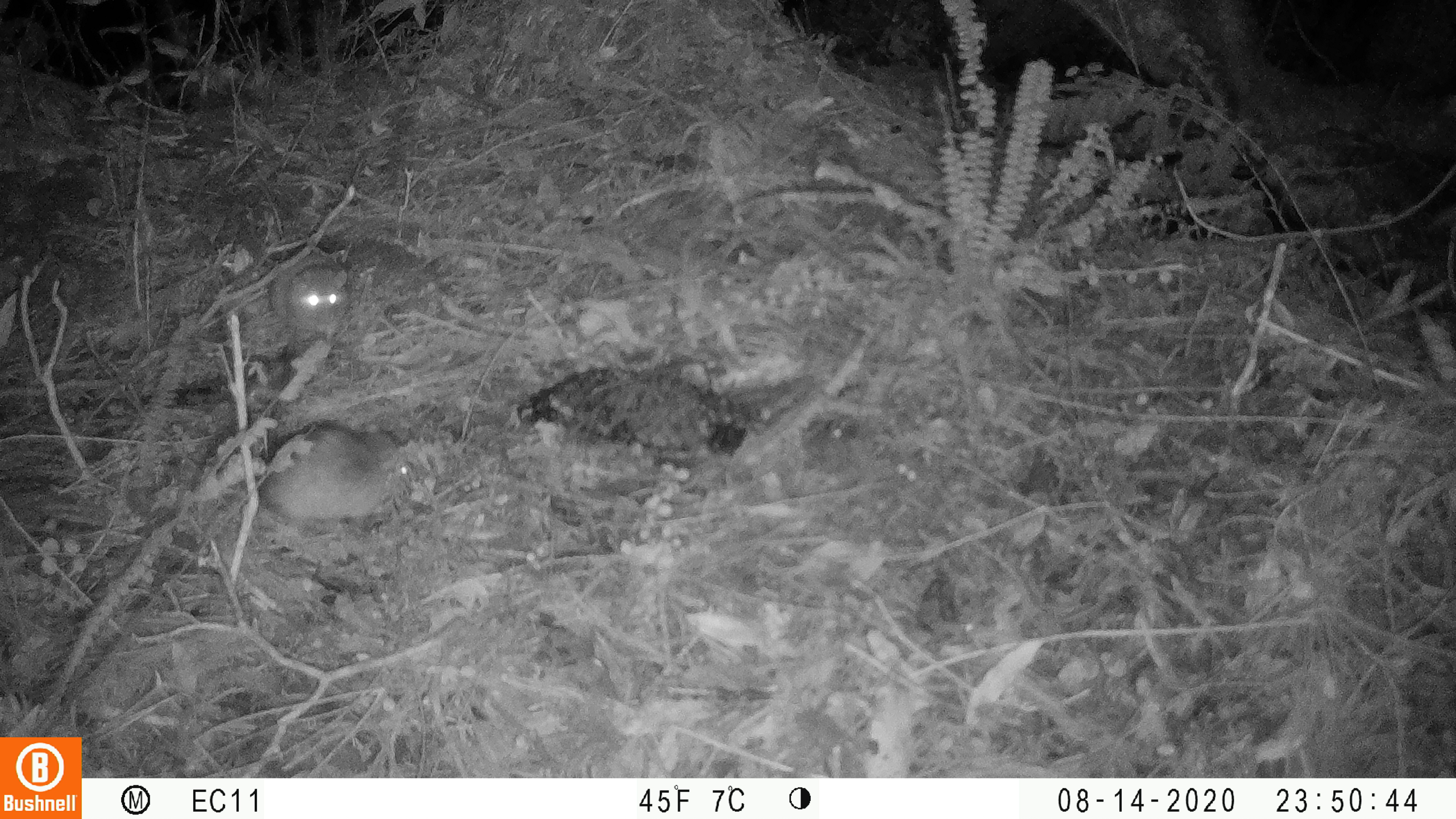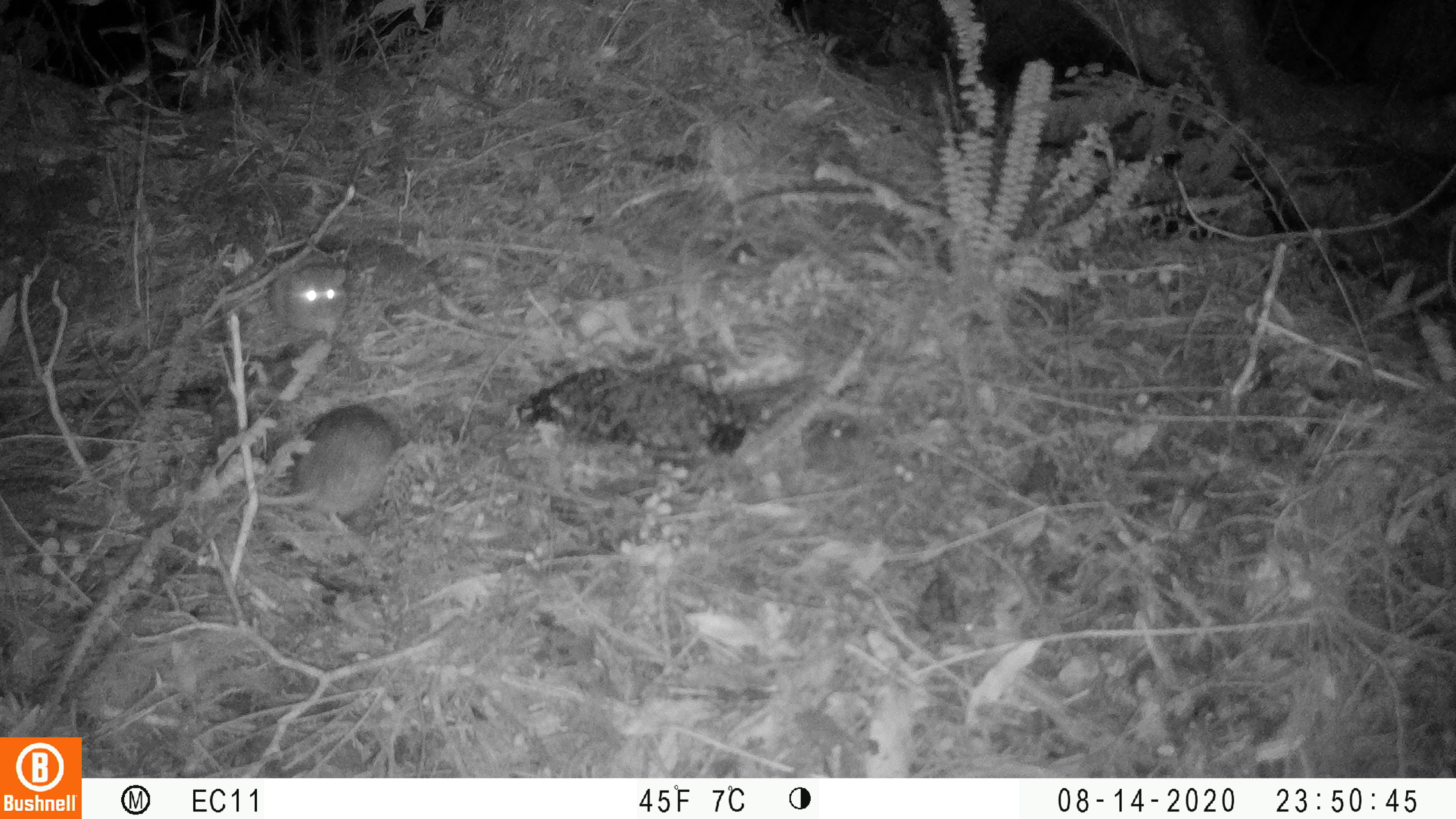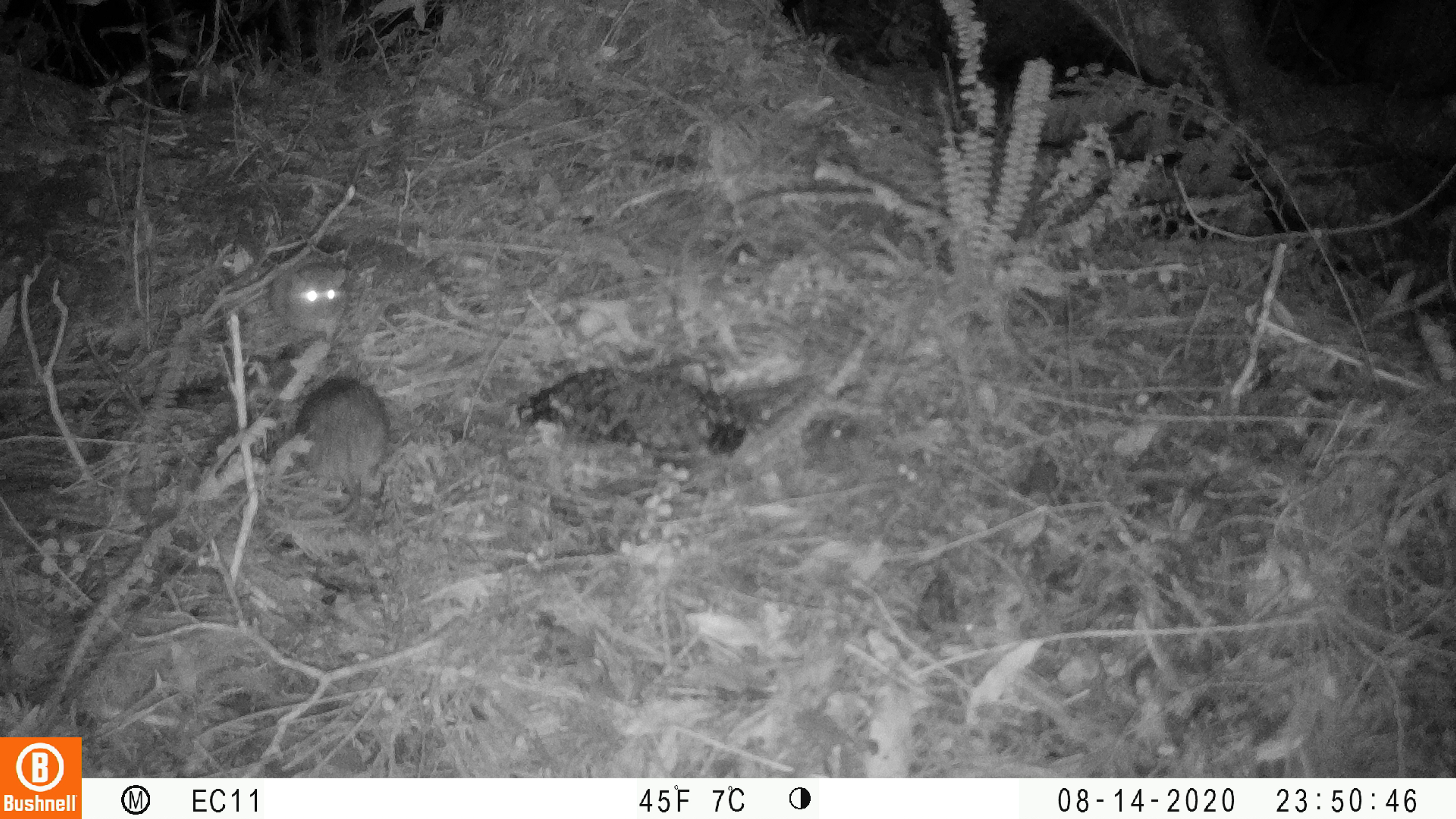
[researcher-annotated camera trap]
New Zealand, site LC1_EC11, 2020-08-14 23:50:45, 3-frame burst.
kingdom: Animalia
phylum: Chordata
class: Mammalia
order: Rodentia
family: Muridae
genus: Rattus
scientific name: Rattus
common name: rat